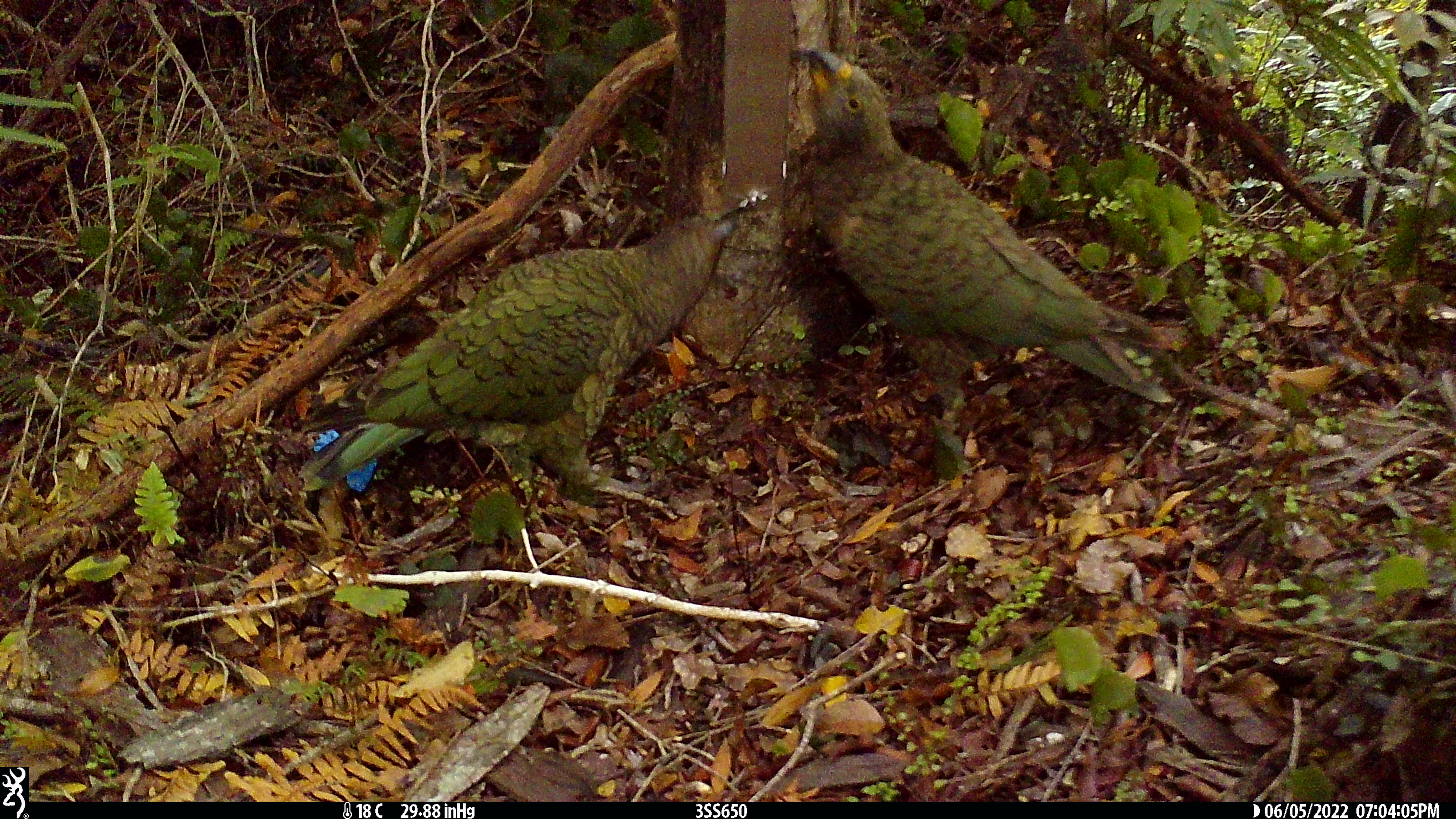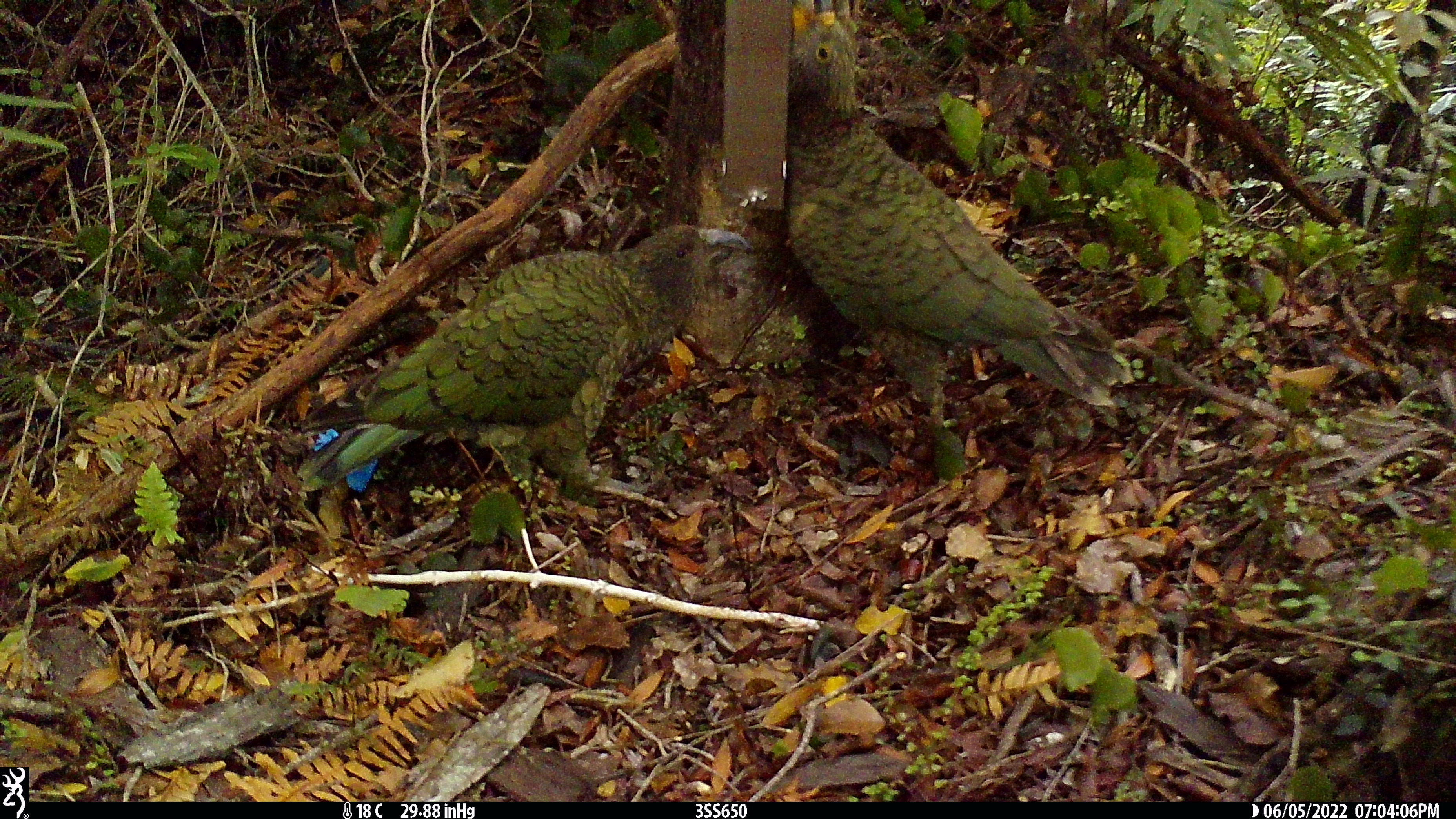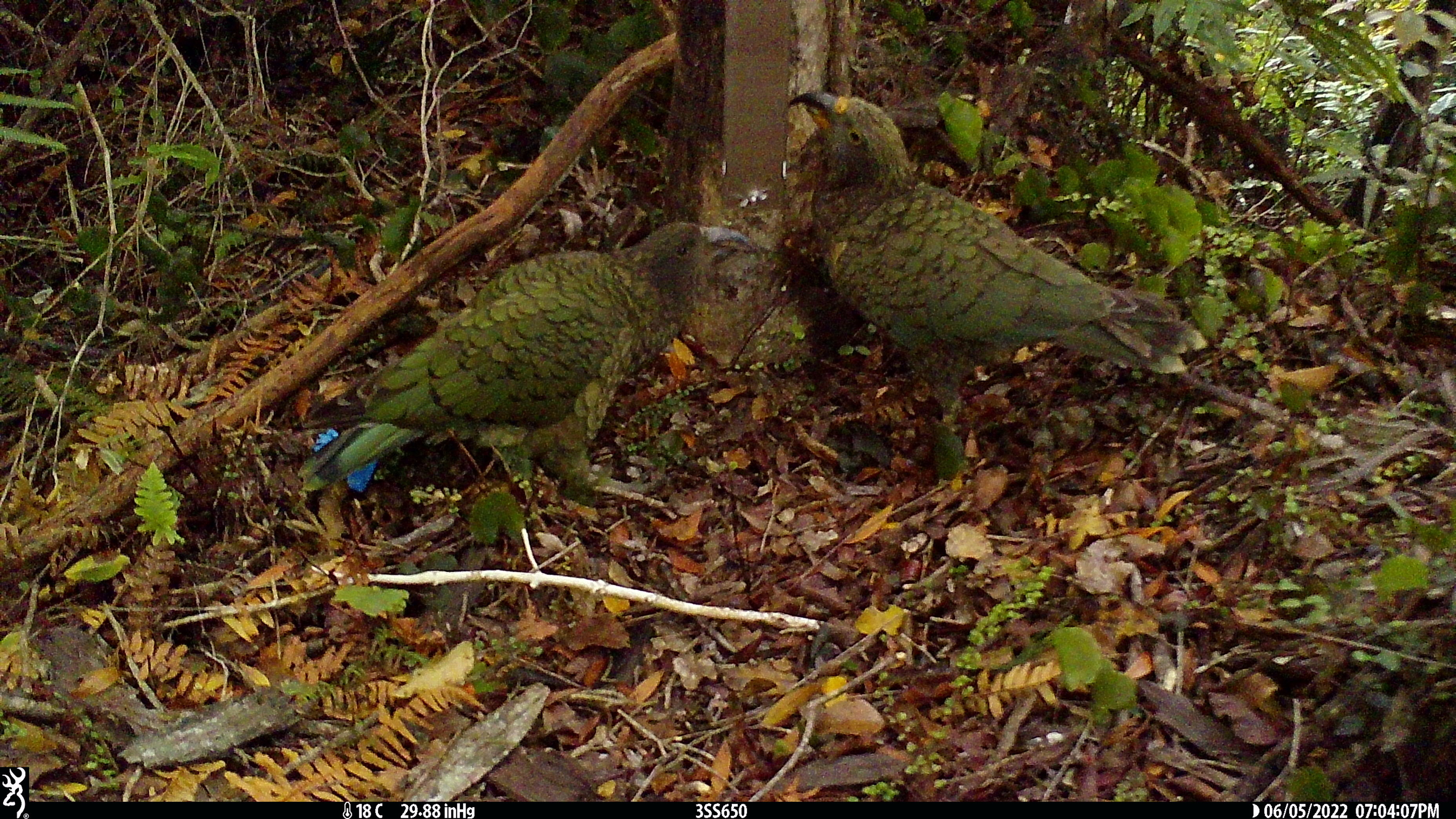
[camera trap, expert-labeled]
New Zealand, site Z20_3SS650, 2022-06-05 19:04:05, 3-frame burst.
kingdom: Animalia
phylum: Chordata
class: Aves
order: Psittaciformes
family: Strigopidae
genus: Nestor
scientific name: Nestor notabilis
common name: kea